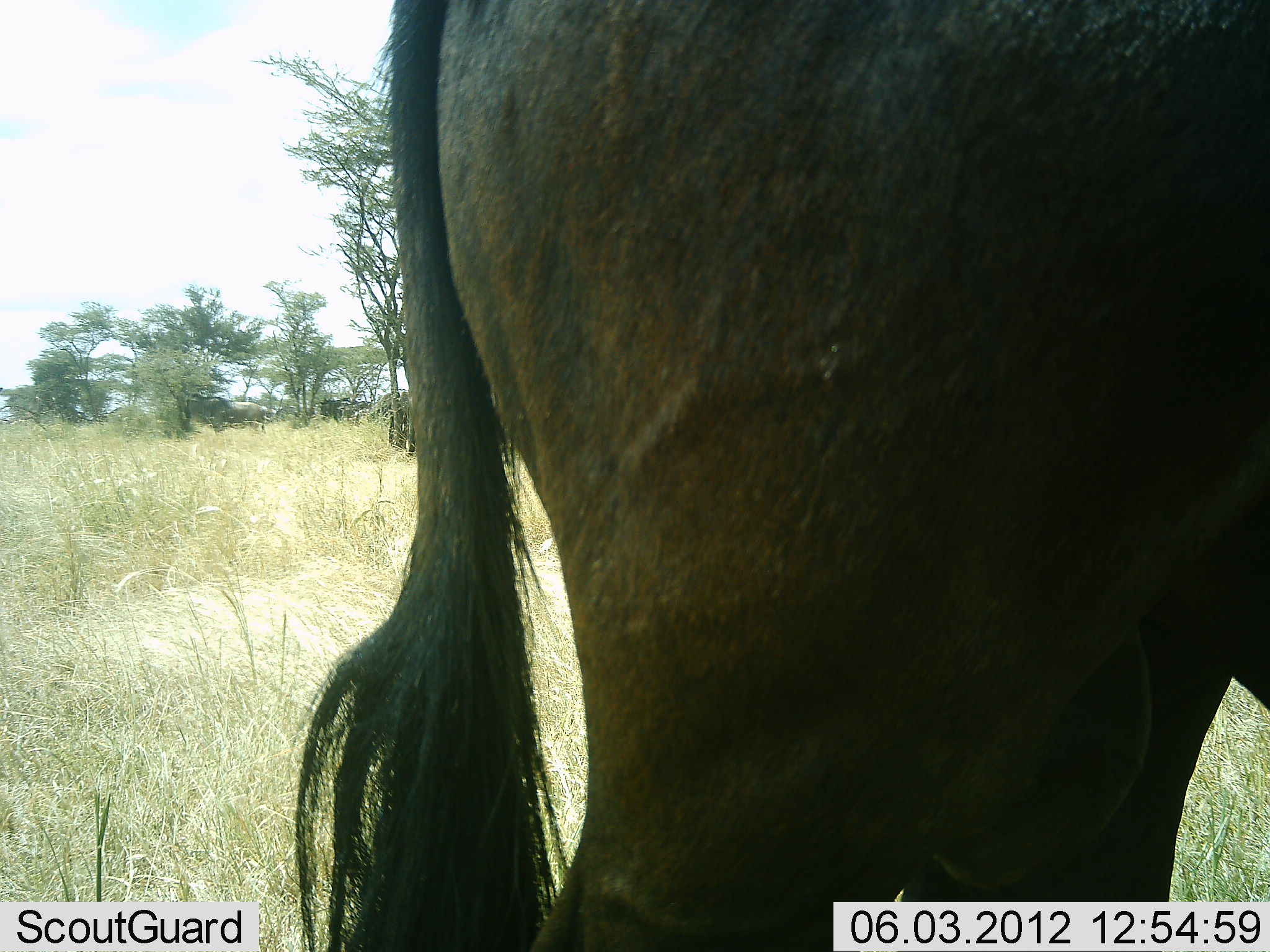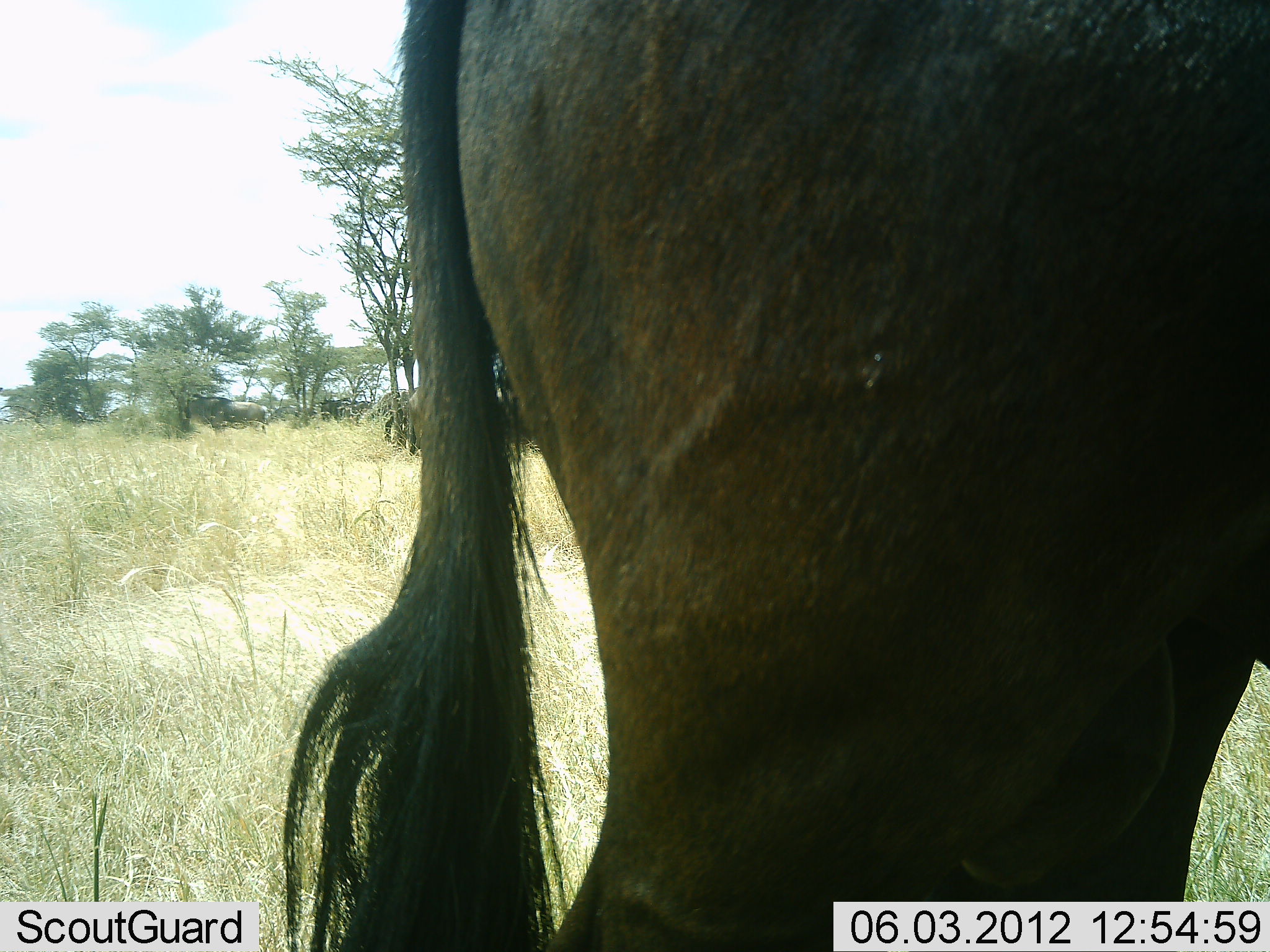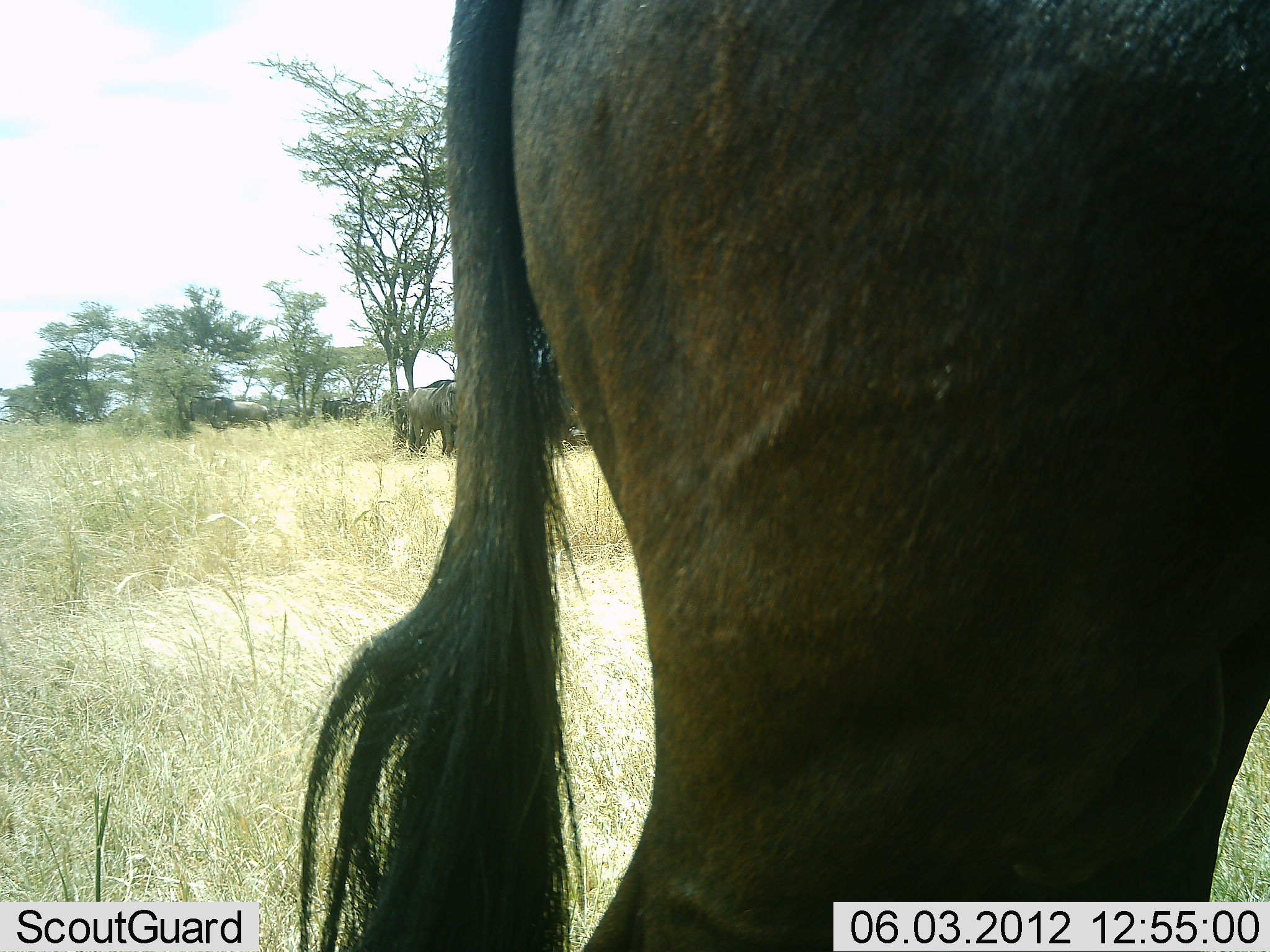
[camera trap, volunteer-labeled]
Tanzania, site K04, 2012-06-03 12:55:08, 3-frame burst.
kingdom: Animalia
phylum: Chordata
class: Mammalia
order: Artiodactyla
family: Bovidae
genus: Connochaetes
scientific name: Connochaetes taurinus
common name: blue wildebeest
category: wildebeest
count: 5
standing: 100%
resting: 10%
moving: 0%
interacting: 0%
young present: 0%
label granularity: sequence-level